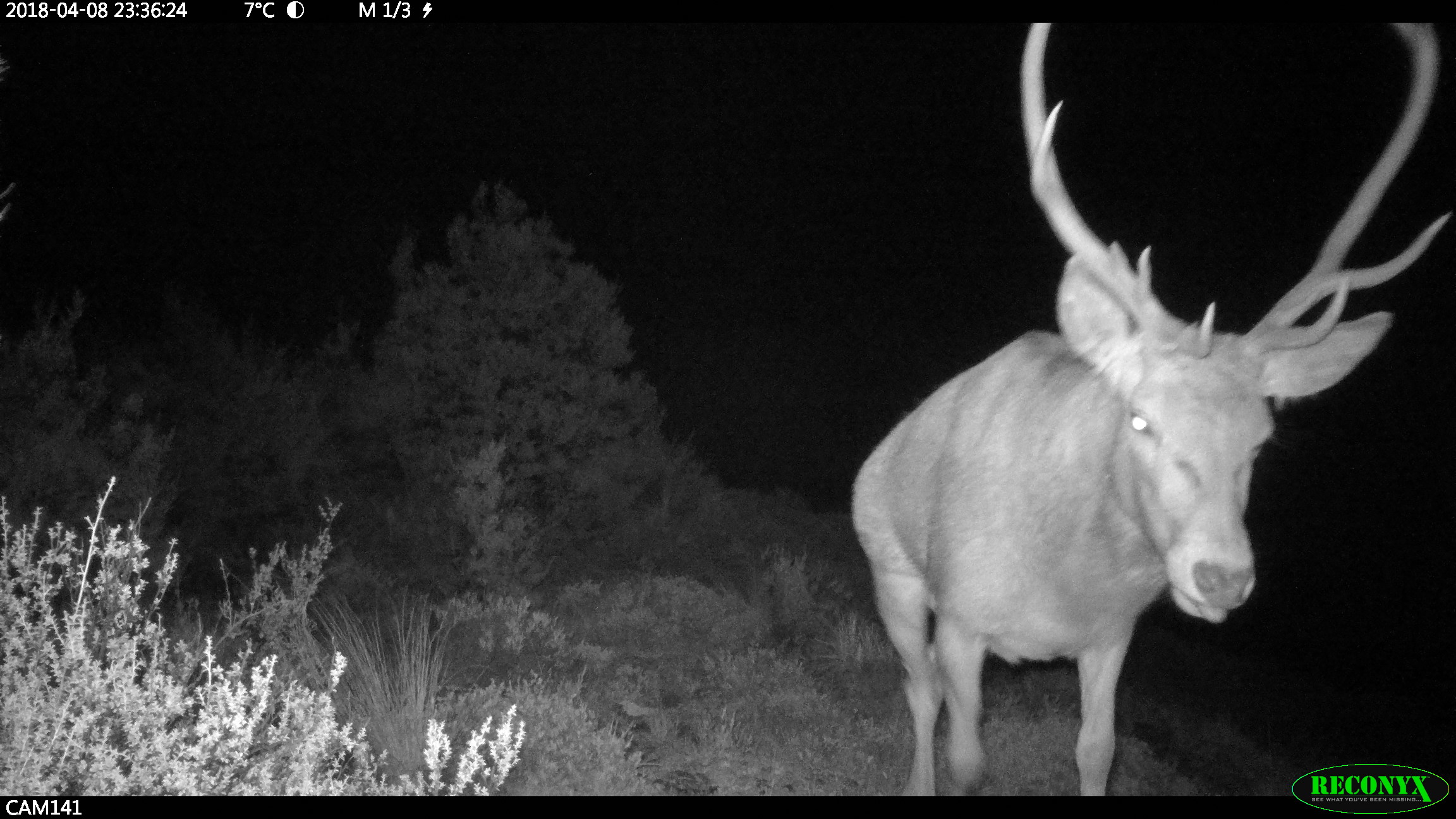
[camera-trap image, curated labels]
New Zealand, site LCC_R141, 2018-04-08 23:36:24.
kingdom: Animalia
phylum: Chordata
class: Mammalia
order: Artiodactyla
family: Cervidae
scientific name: Cervidae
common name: deer